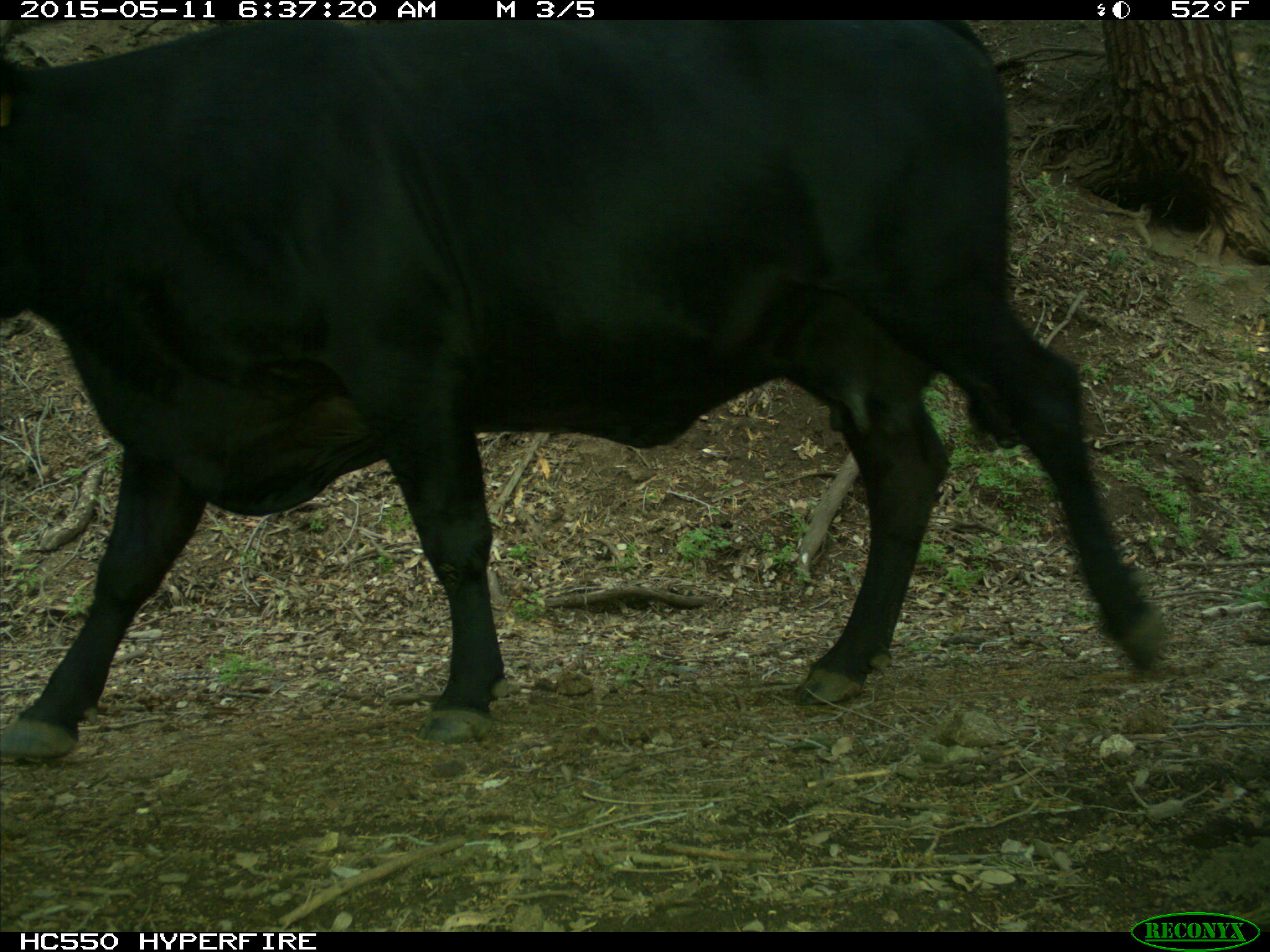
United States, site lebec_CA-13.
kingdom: Animalia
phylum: Chordata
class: Mammalia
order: Artiodactyla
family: Bovidae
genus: Bos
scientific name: Bos taurus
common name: domestic cow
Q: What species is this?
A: Bos taurus (domestic cow).